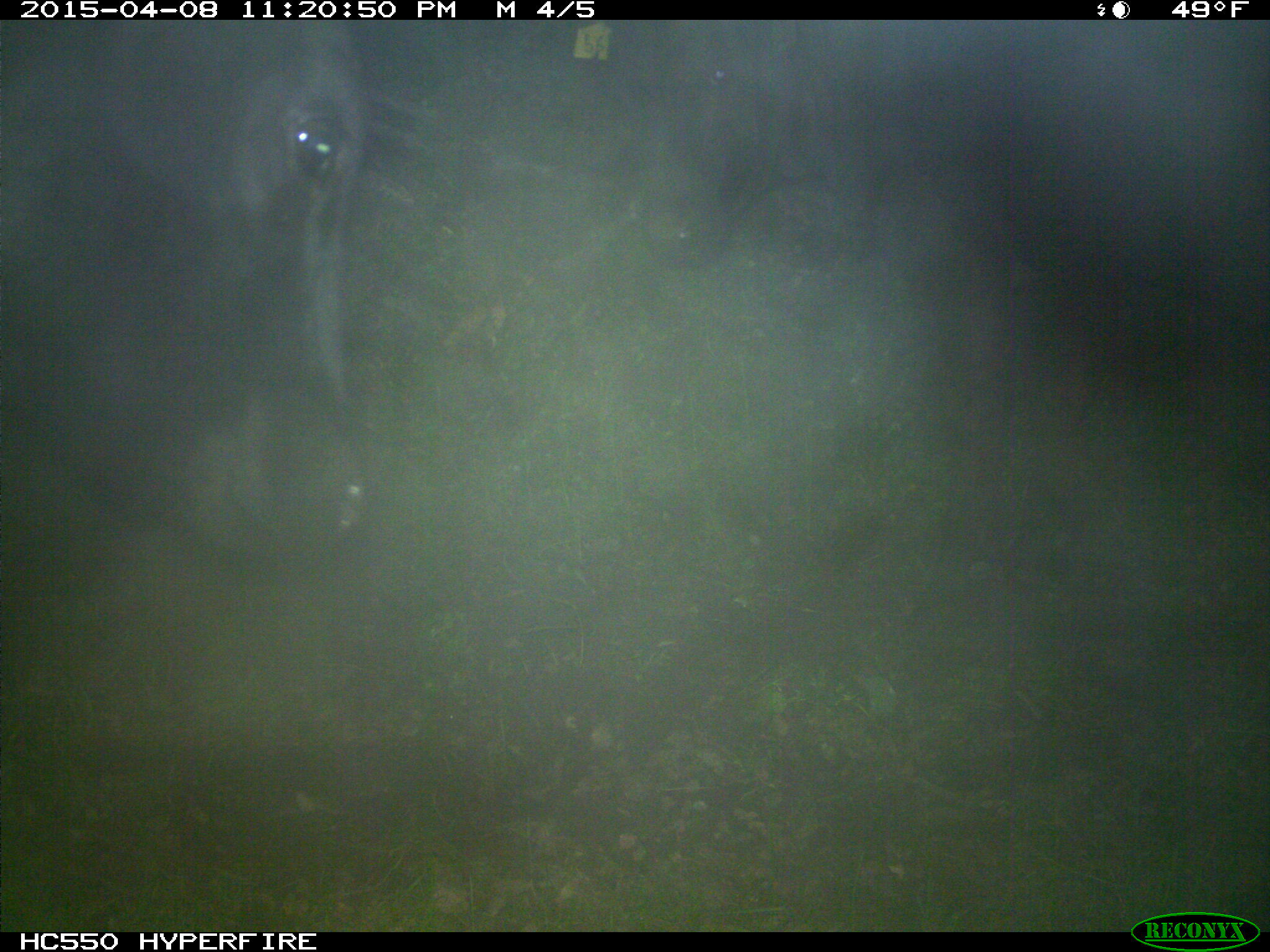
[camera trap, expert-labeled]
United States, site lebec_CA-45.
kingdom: Animalia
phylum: Chordata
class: Mammalia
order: Artiodactyla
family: Bovidae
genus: Bos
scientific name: Bos taurus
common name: domestic cow